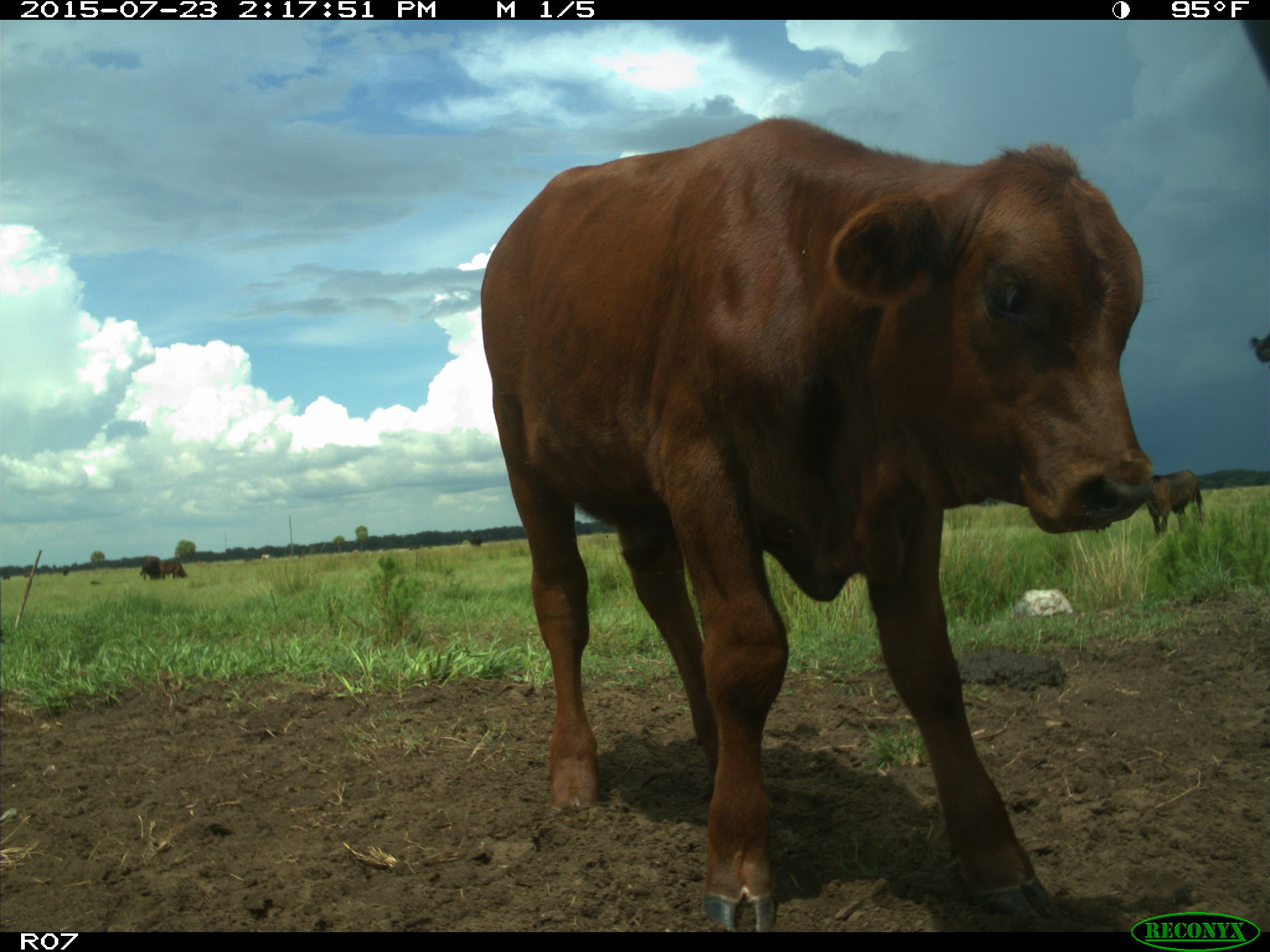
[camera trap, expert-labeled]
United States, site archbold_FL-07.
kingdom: Animalia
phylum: Chordata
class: Mammalia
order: Artiodactyla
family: Bovidae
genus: Bos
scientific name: Bos taurus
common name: domestic cow